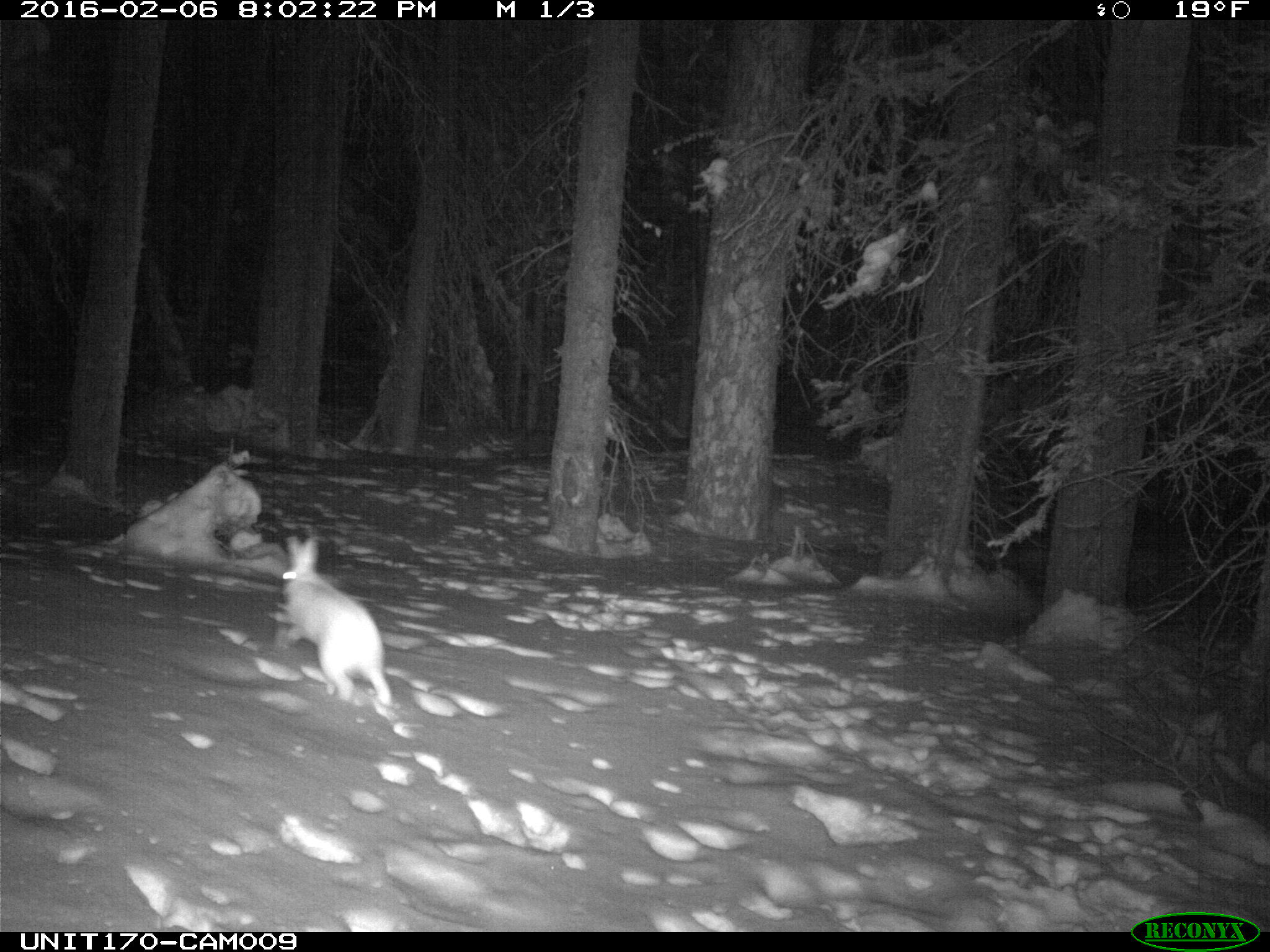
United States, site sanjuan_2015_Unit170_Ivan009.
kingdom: Animalia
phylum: Chordata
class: Mammalia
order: Lagomorpha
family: Leporidae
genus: Lepus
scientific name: Lepus americanus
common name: snowshoe hare